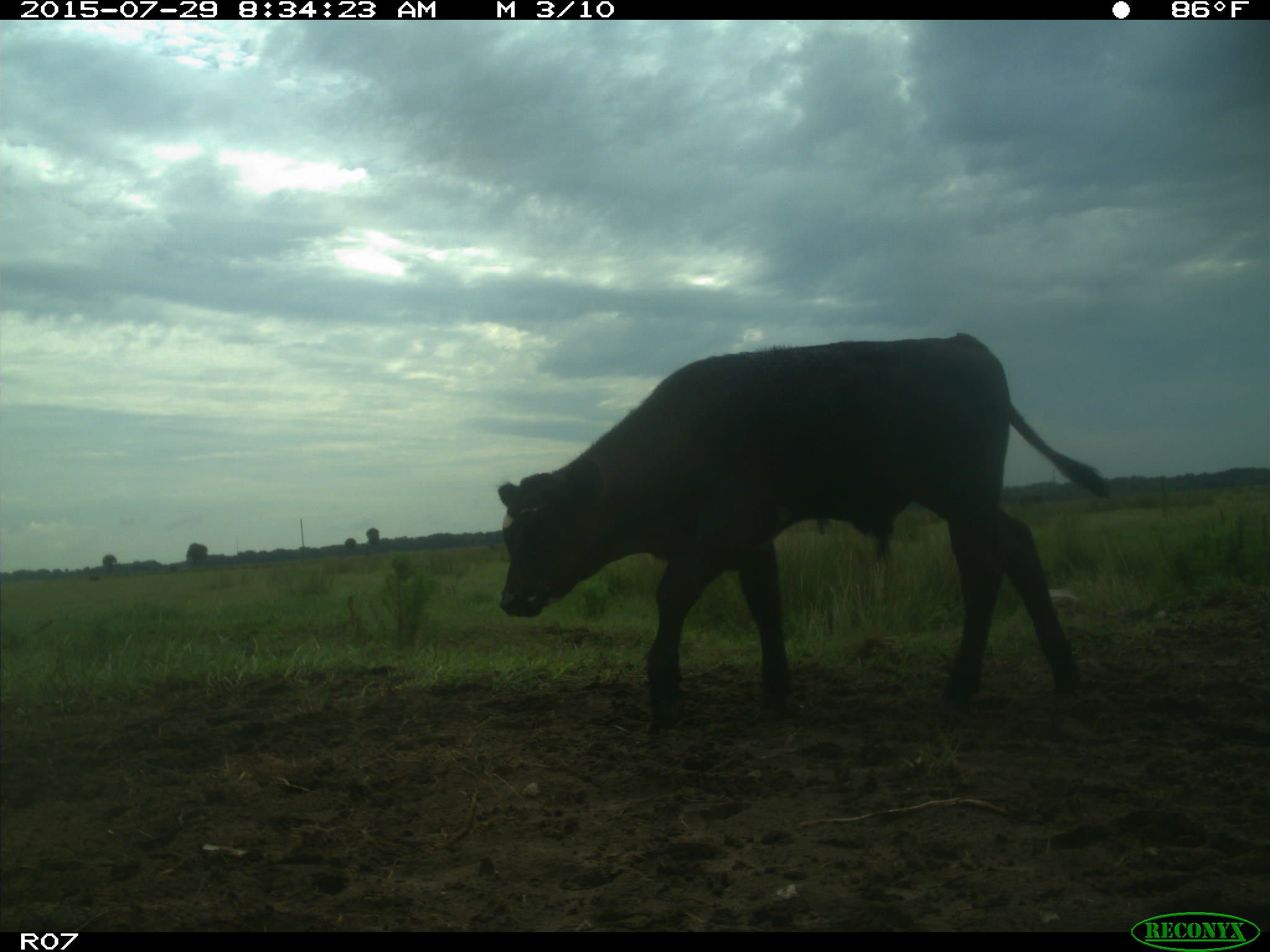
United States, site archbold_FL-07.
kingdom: Animalia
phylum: Chordata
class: Mammalia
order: Artiodactyla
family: Bovidae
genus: Bos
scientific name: Bos taurus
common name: domestic cow